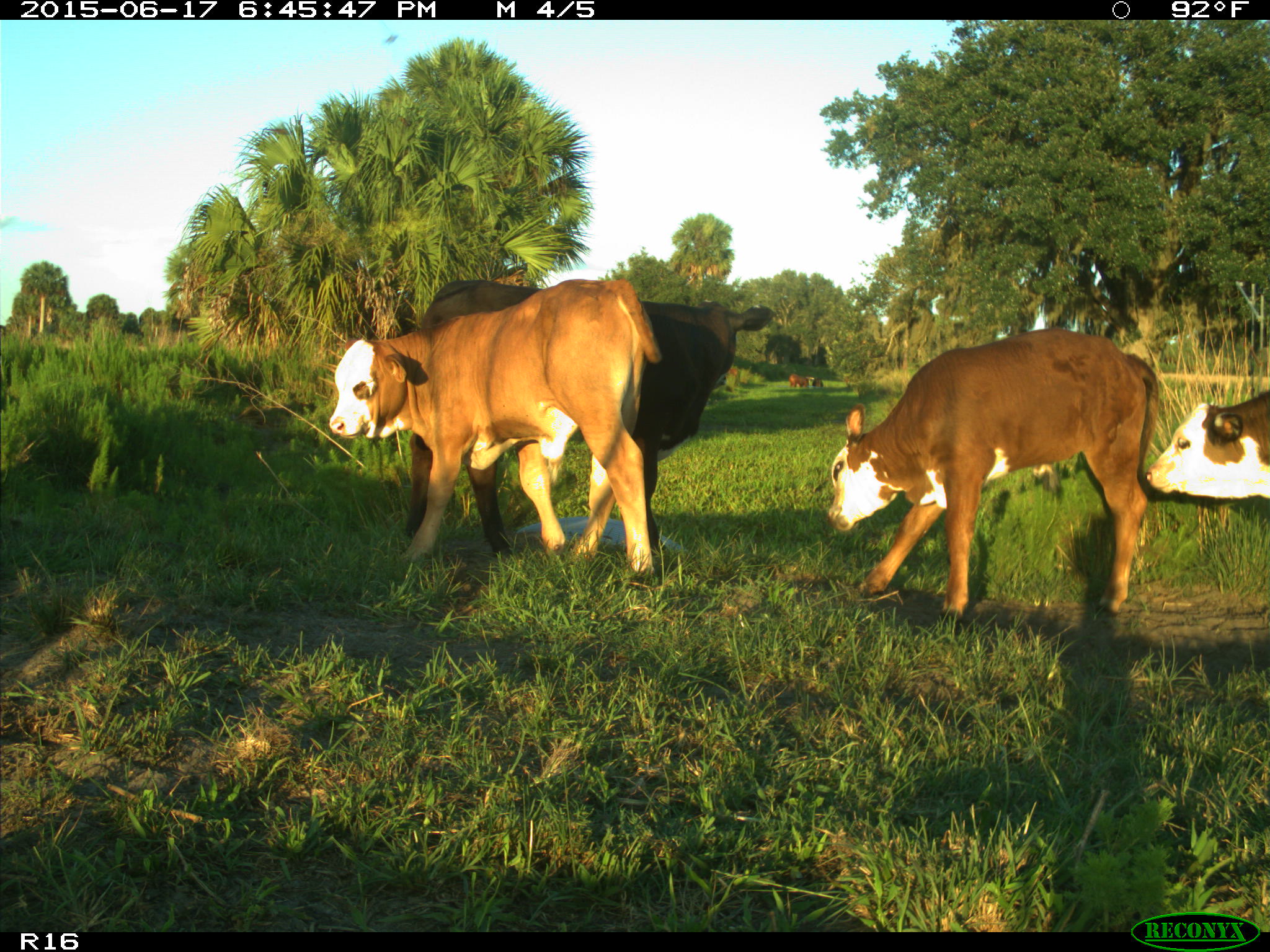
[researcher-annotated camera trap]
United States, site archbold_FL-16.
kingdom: Animalia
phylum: Chordata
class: Mammalia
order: Artiodactyla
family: Bovidae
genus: Bos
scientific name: Bos taurus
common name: domestic cow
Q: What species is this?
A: Bos taurus (domestic cow).